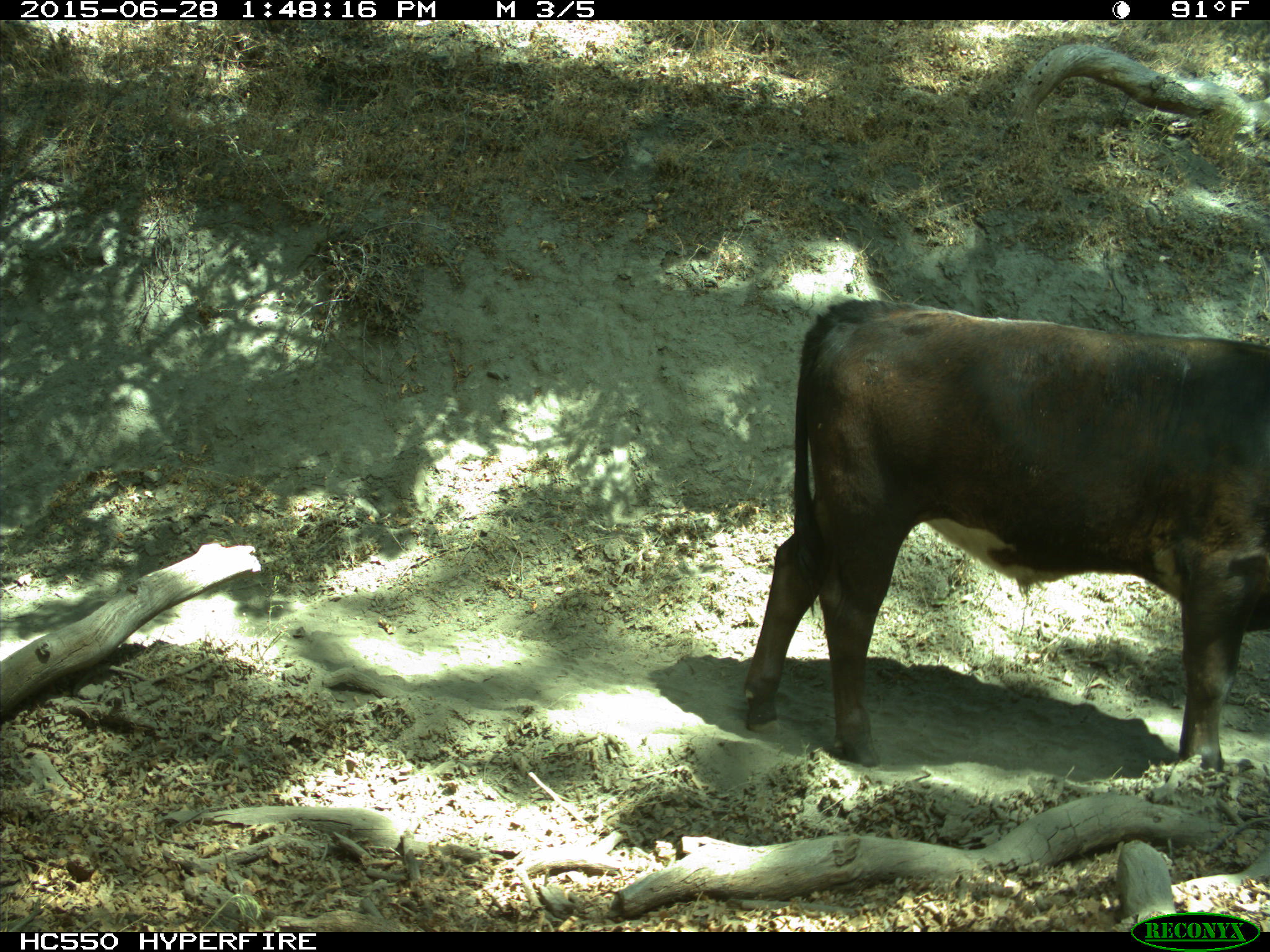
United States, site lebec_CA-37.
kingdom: Animalia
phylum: Chordata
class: Mammalia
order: Artiodactyla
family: Bovidae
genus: Bos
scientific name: Bos taurus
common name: domestic cow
Bos taurus (domestic cow).